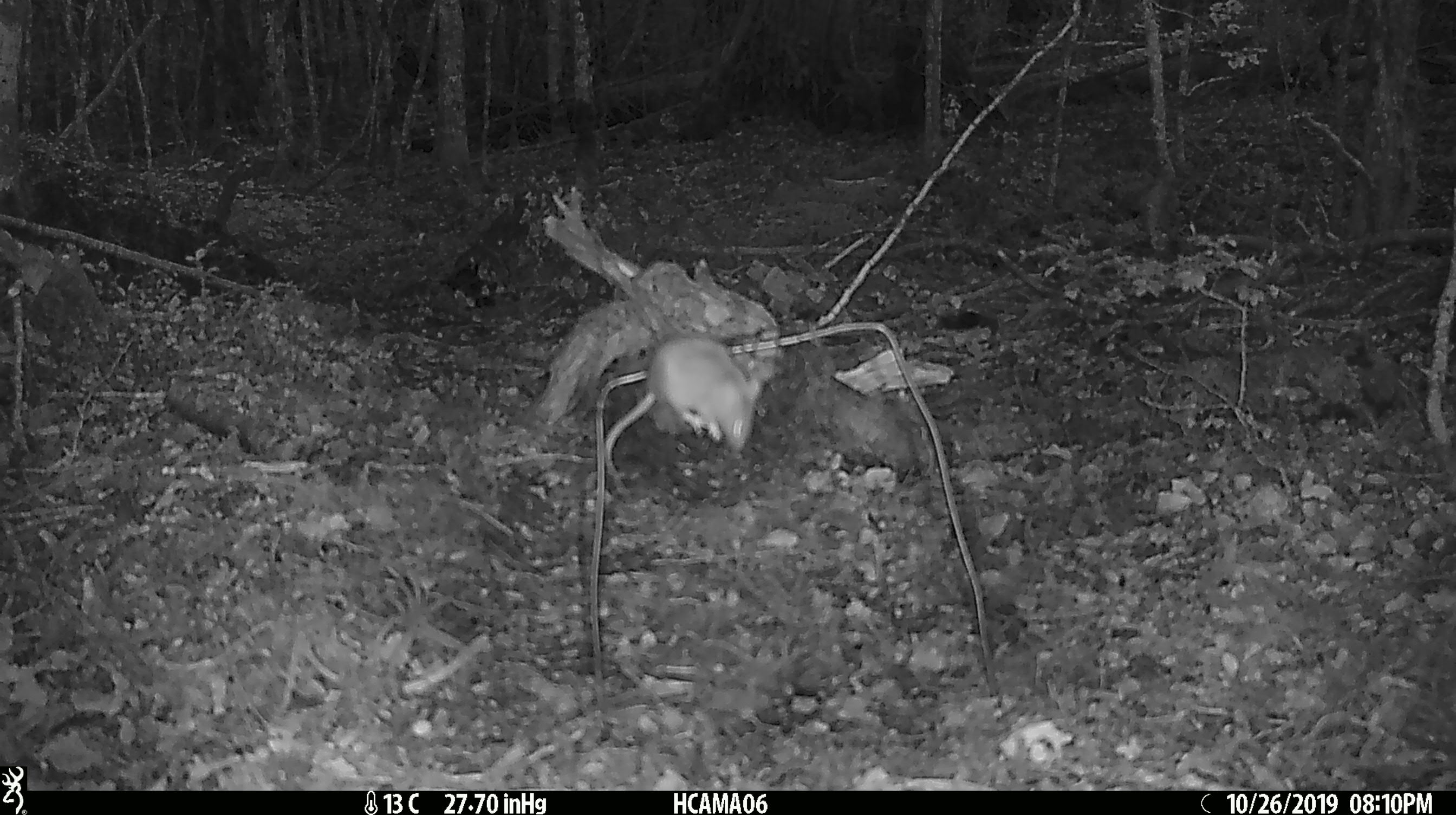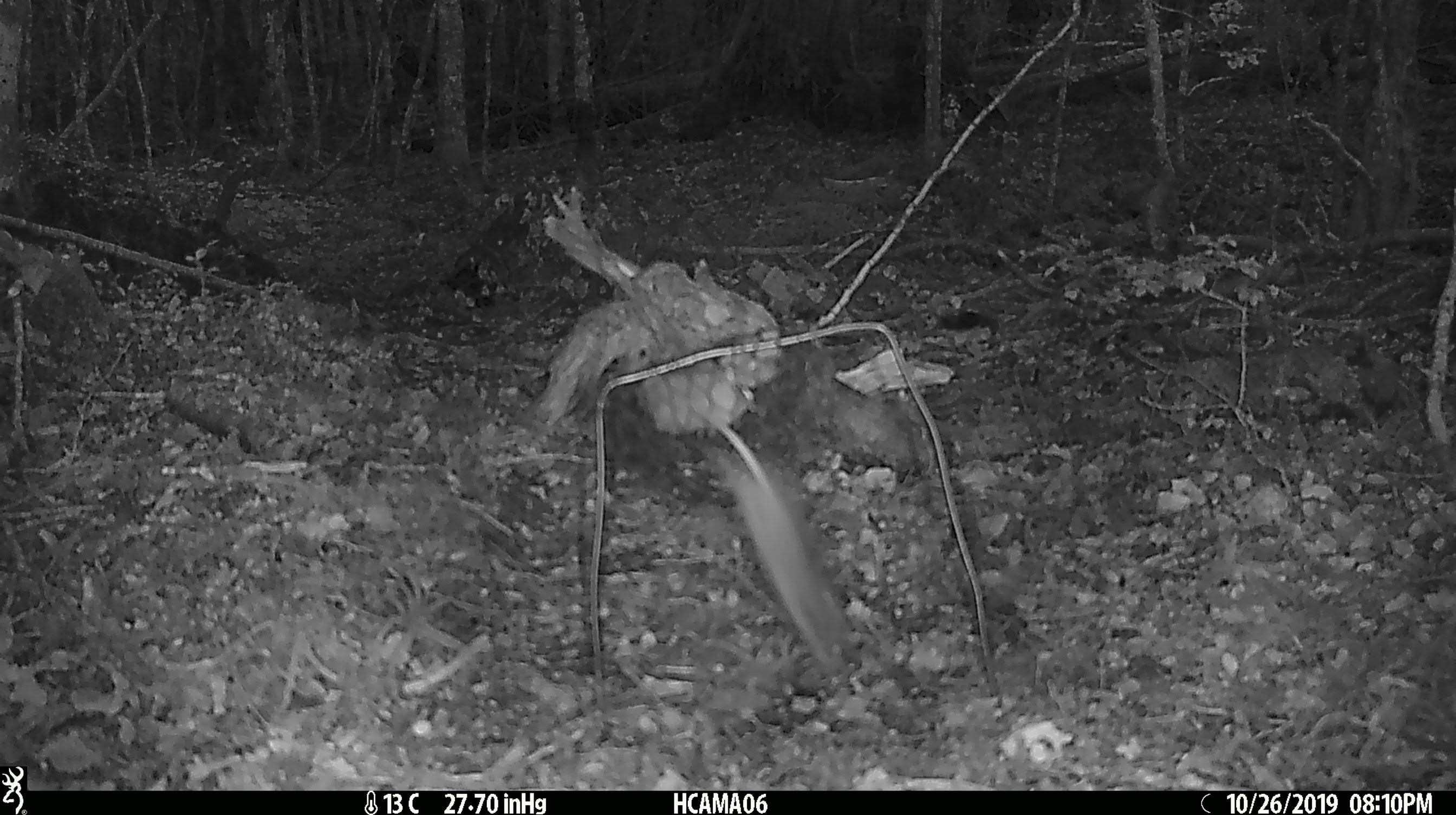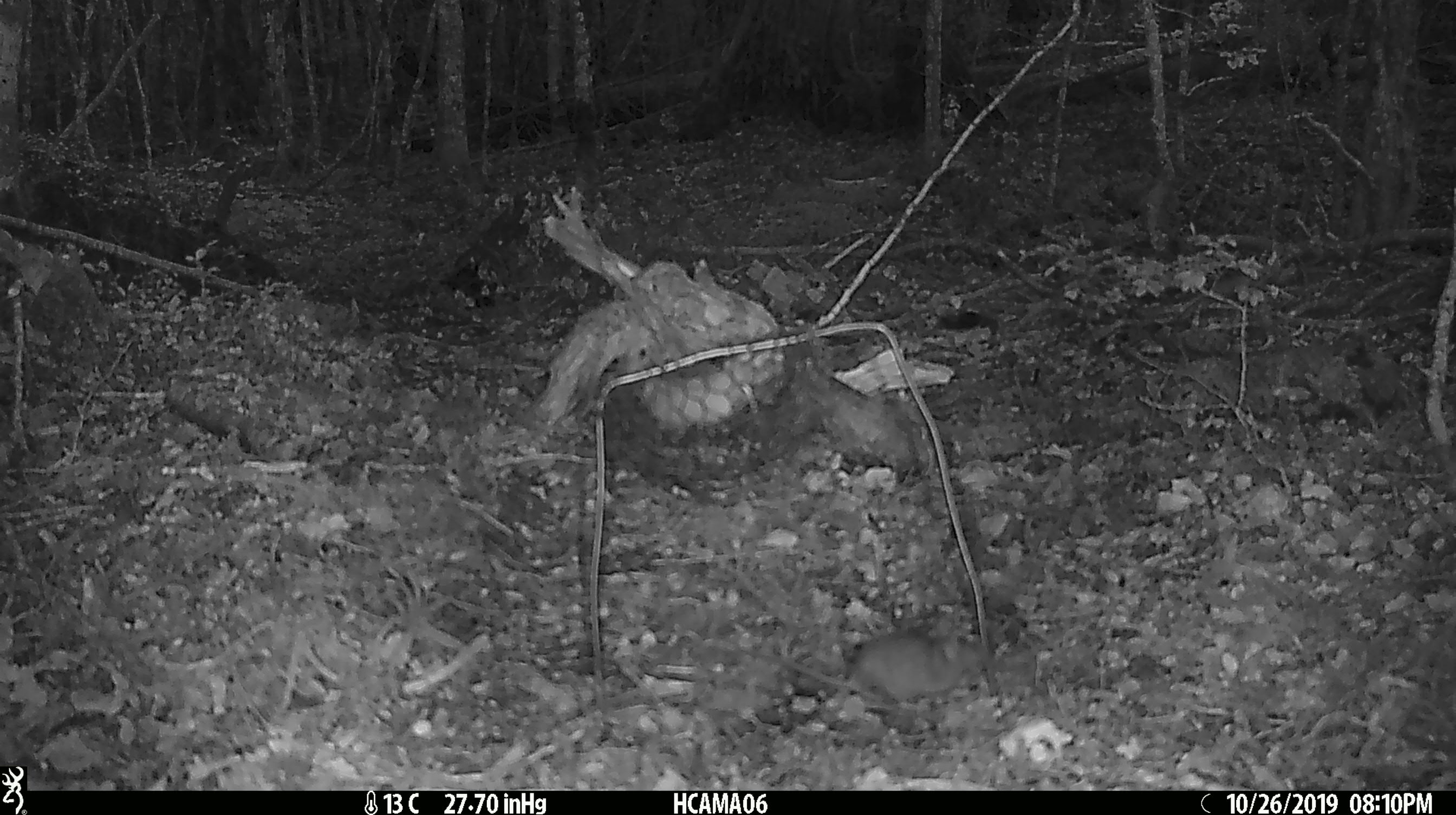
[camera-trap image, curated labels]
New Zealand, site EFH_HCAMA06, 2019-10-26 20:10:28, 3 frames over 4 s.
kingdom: Animalia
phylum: Chordata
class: Mammalia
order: Rodentia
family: Muridae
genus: Mus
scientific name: Mus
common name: mouse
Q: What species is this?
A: Mouse (Mus).